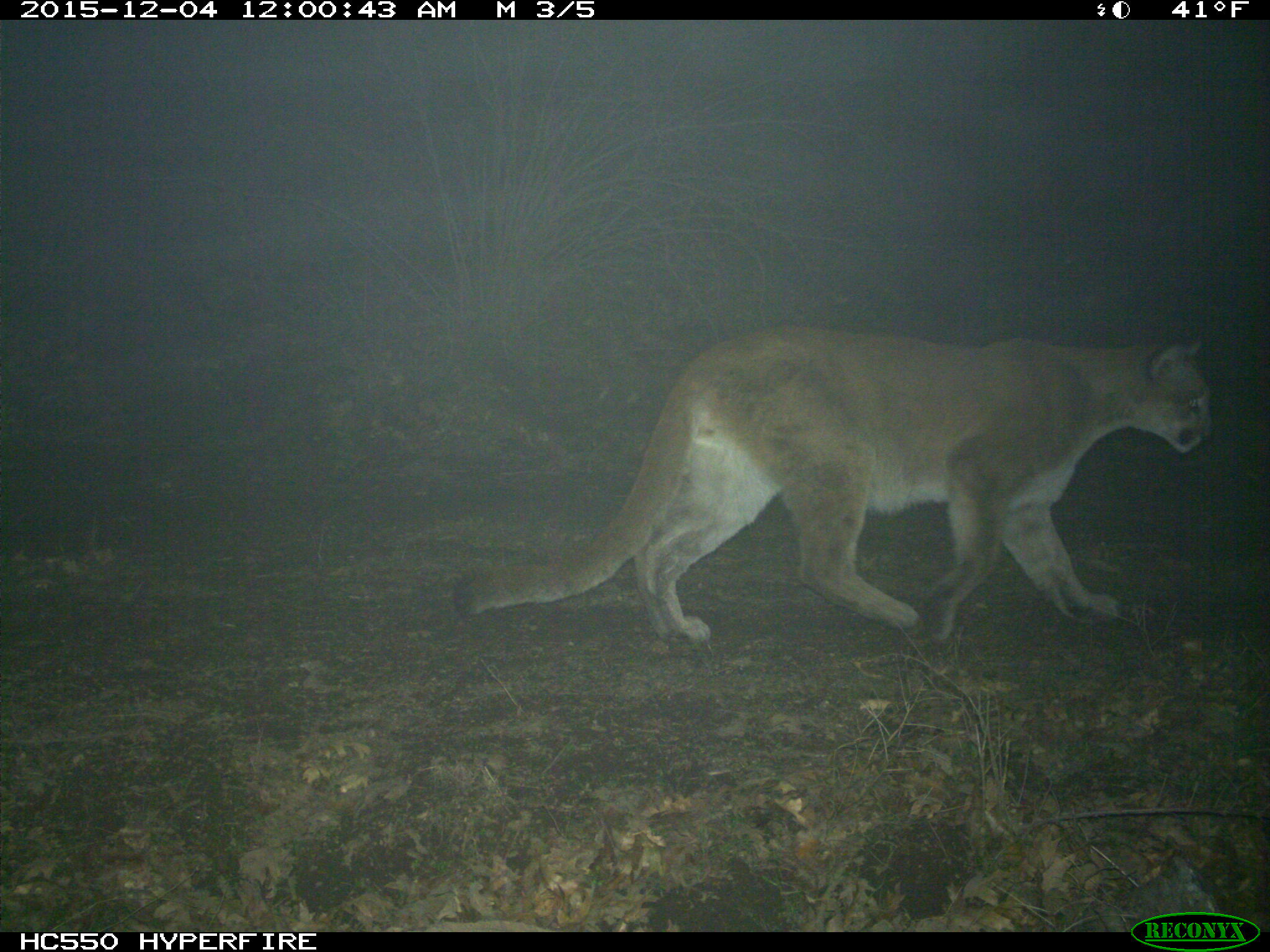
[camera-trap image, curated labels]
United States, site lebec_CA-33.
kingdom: Animalia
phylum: Chordata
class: Mammalia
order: Carnivora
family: Felidae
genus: Puma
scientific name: Puma concolor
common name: mountain lion